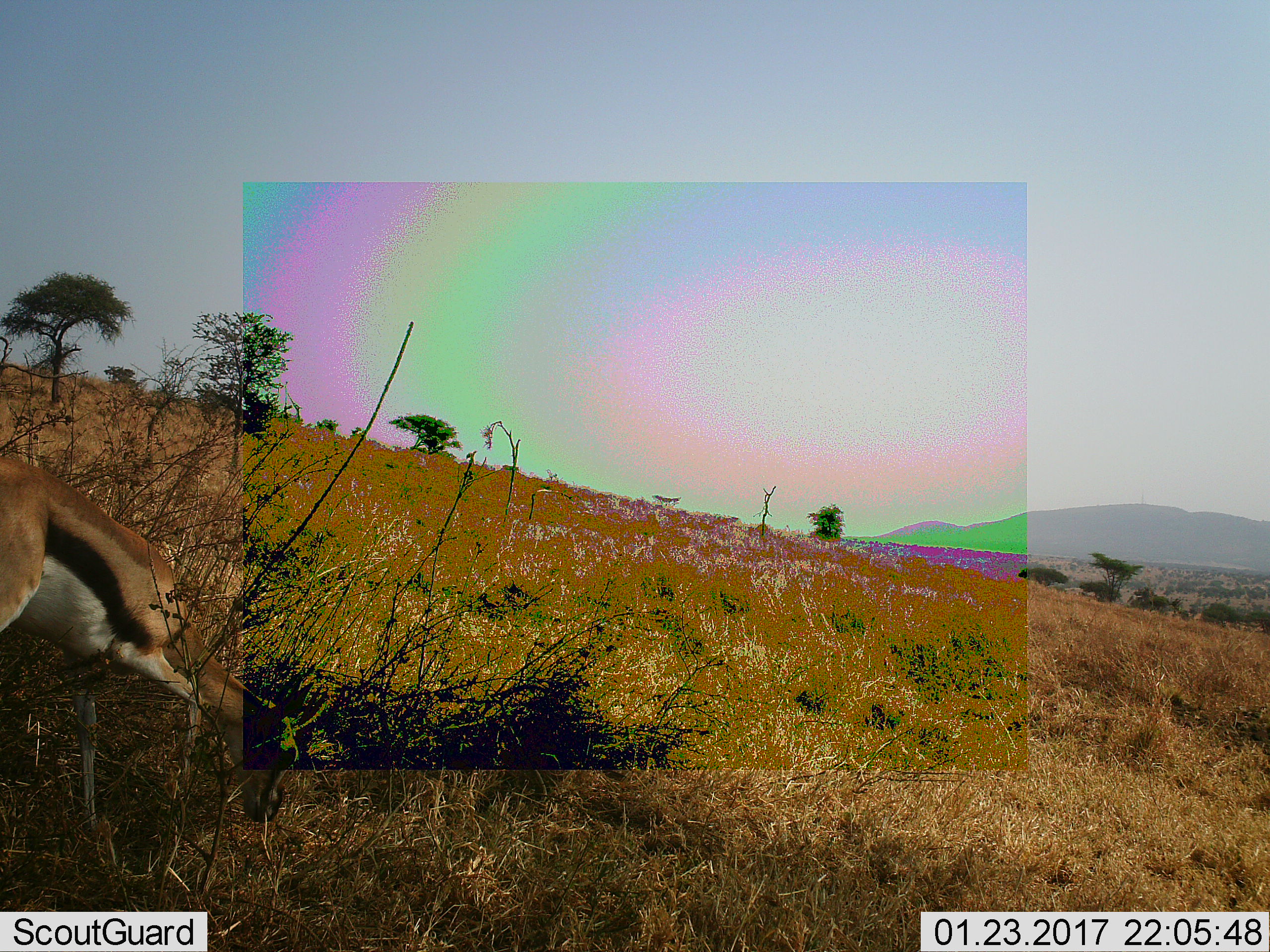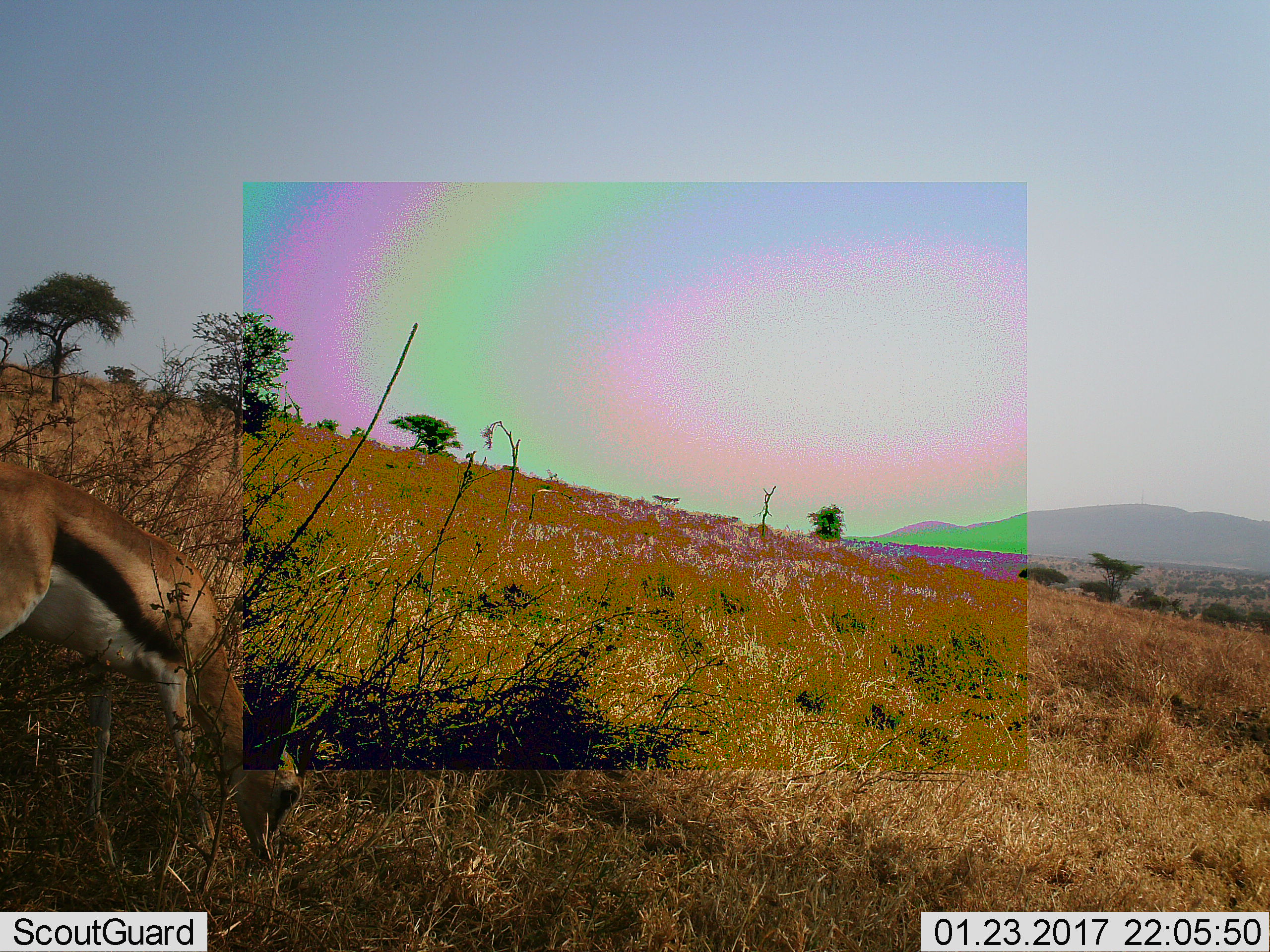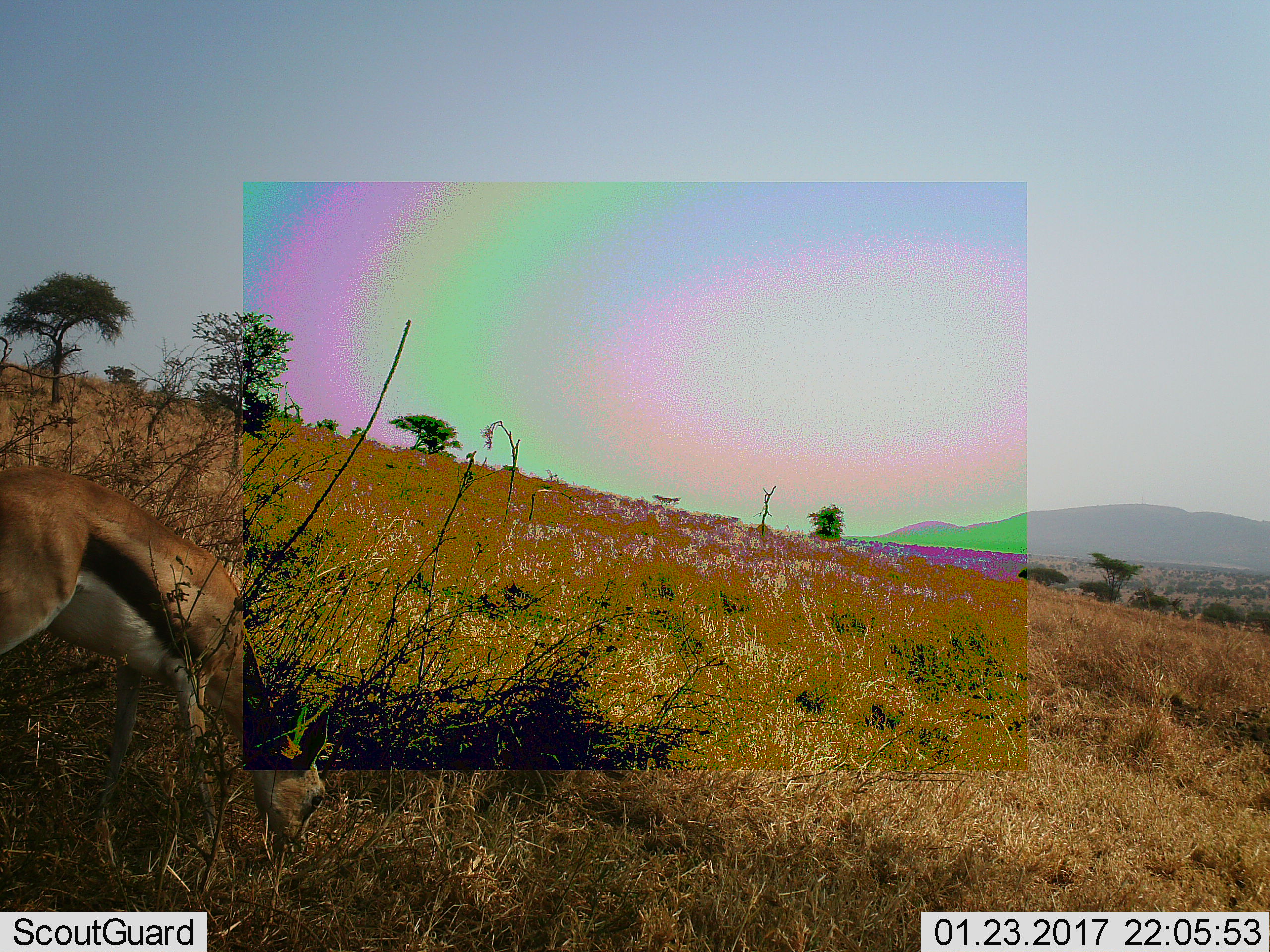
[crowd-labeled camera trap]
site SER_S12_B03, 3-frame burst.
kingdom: Animalia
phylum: Chordata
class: Mammalia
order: Artiodactyla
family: Bovidae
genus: Eudorcas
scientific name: Eudorcas thomsonii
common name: thomson's gazelle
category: gazellethomsons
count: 1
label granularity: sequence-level